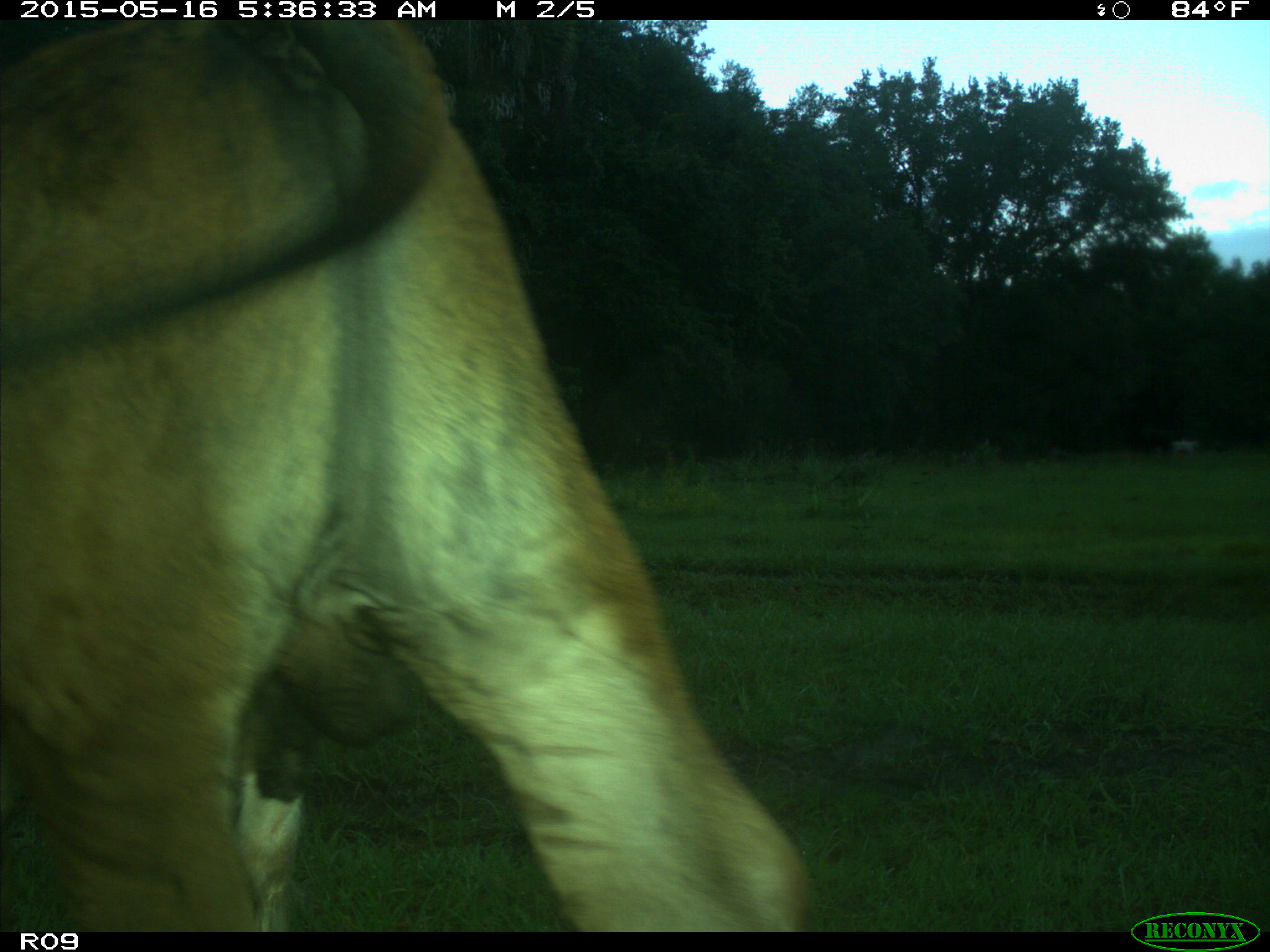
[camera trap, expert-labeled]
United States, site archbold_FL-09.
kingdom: Animalia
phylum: Chordata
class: Mammalia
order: Artiodactyla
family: Bovidae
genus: Bos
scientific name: Bos taurus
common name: domestic cow